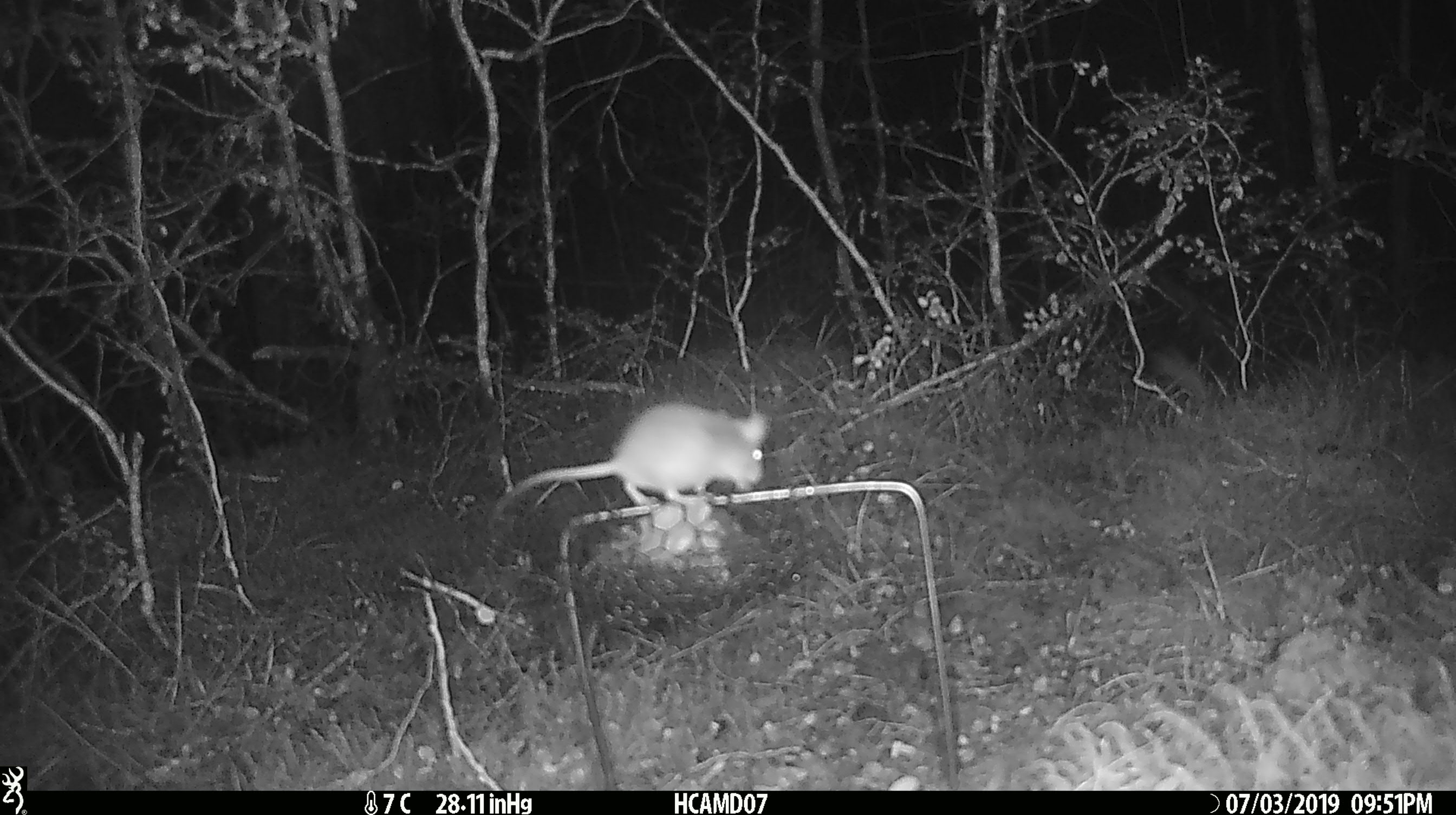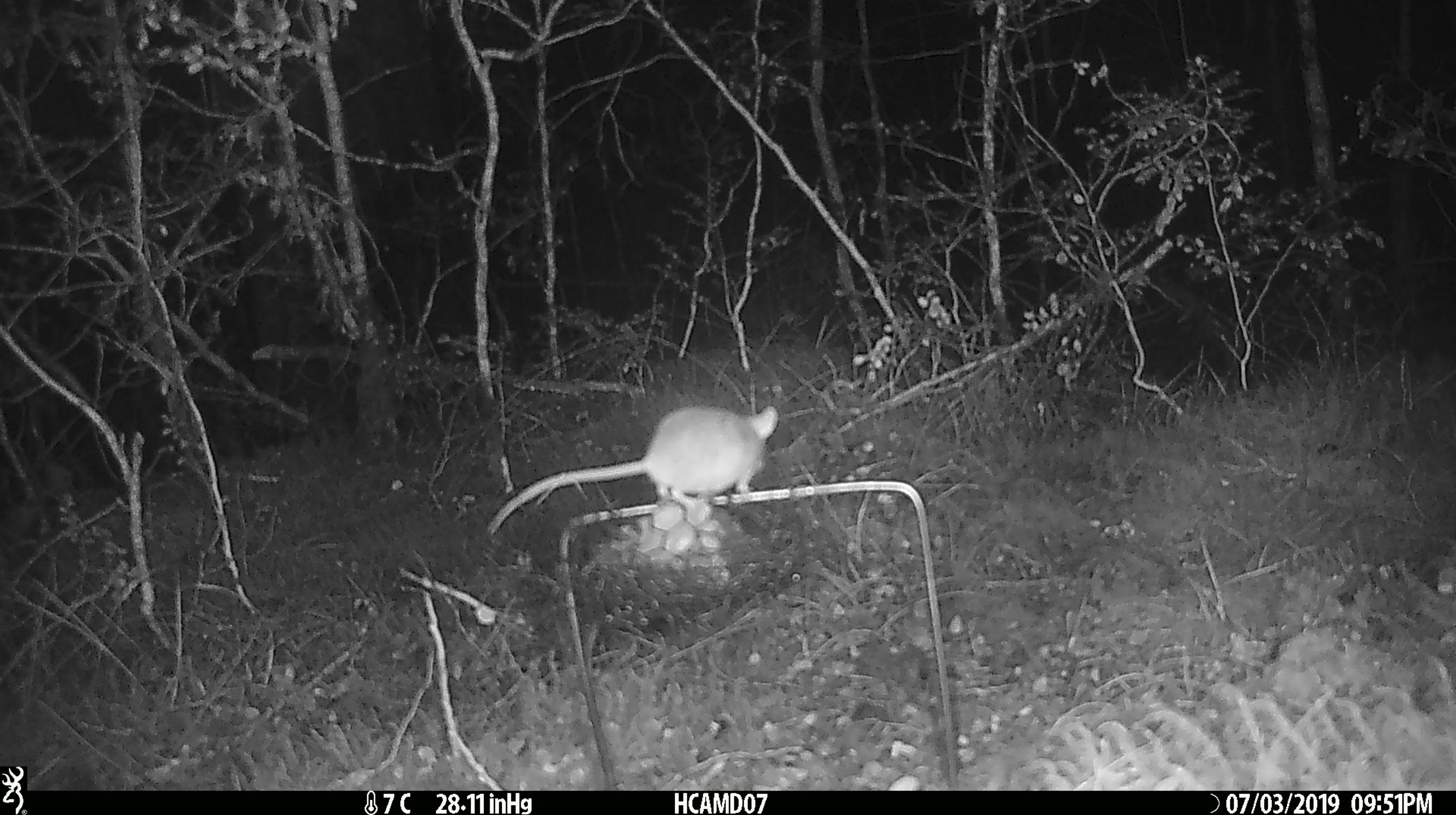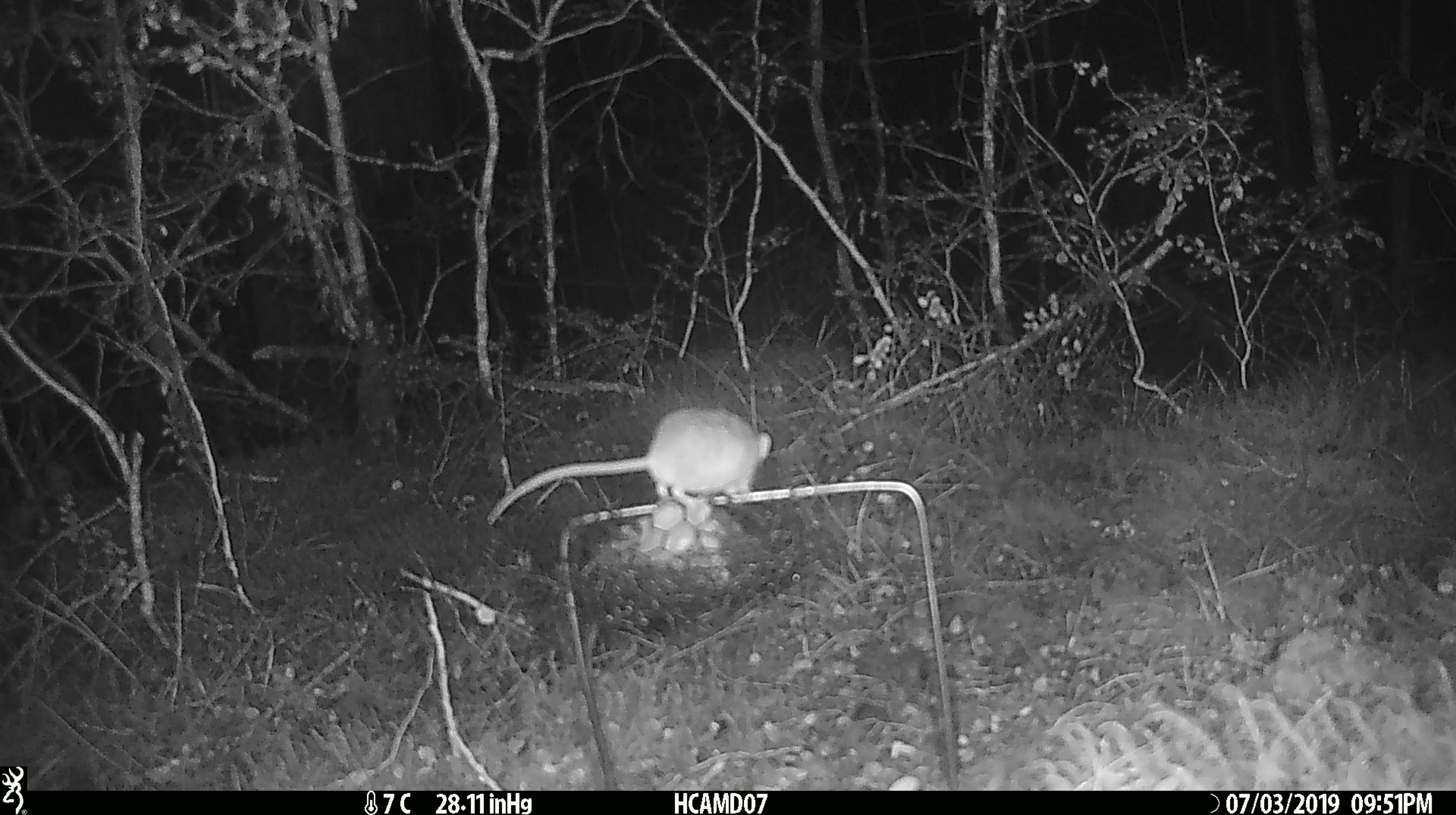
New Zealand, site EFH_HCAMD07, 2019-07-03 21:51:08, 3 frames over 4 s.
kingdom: Animalia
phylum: Chordata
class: Mammalia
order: Rodentia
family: Muridae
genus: Mus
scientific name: Mus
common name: mouse